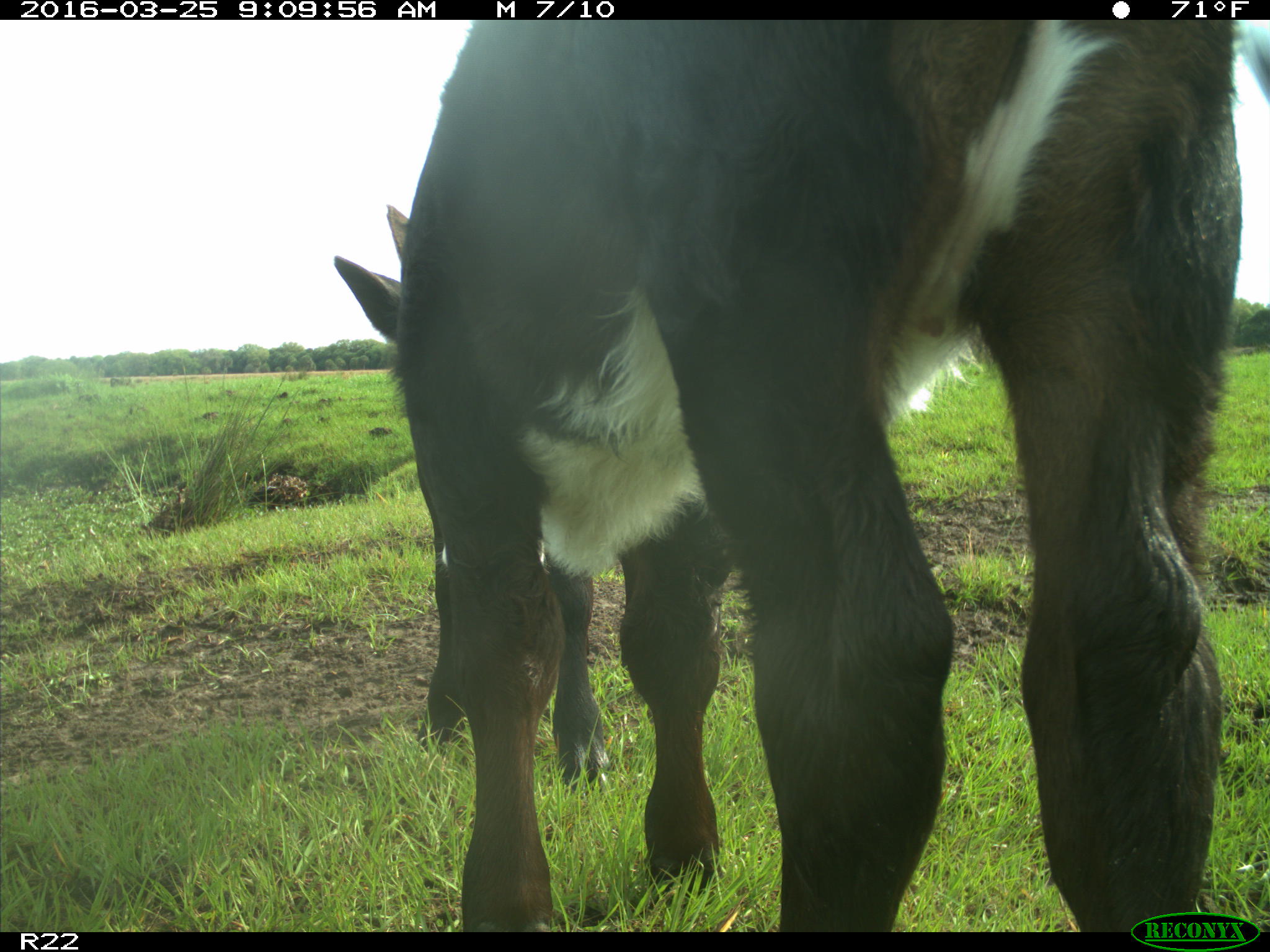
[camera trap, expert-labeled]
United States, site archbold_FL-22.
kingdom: Animalia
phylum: Chordata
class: Mammalia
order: Artiodactyla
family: Bovidae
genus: Bos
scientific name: Bos taurus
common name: domestic cow